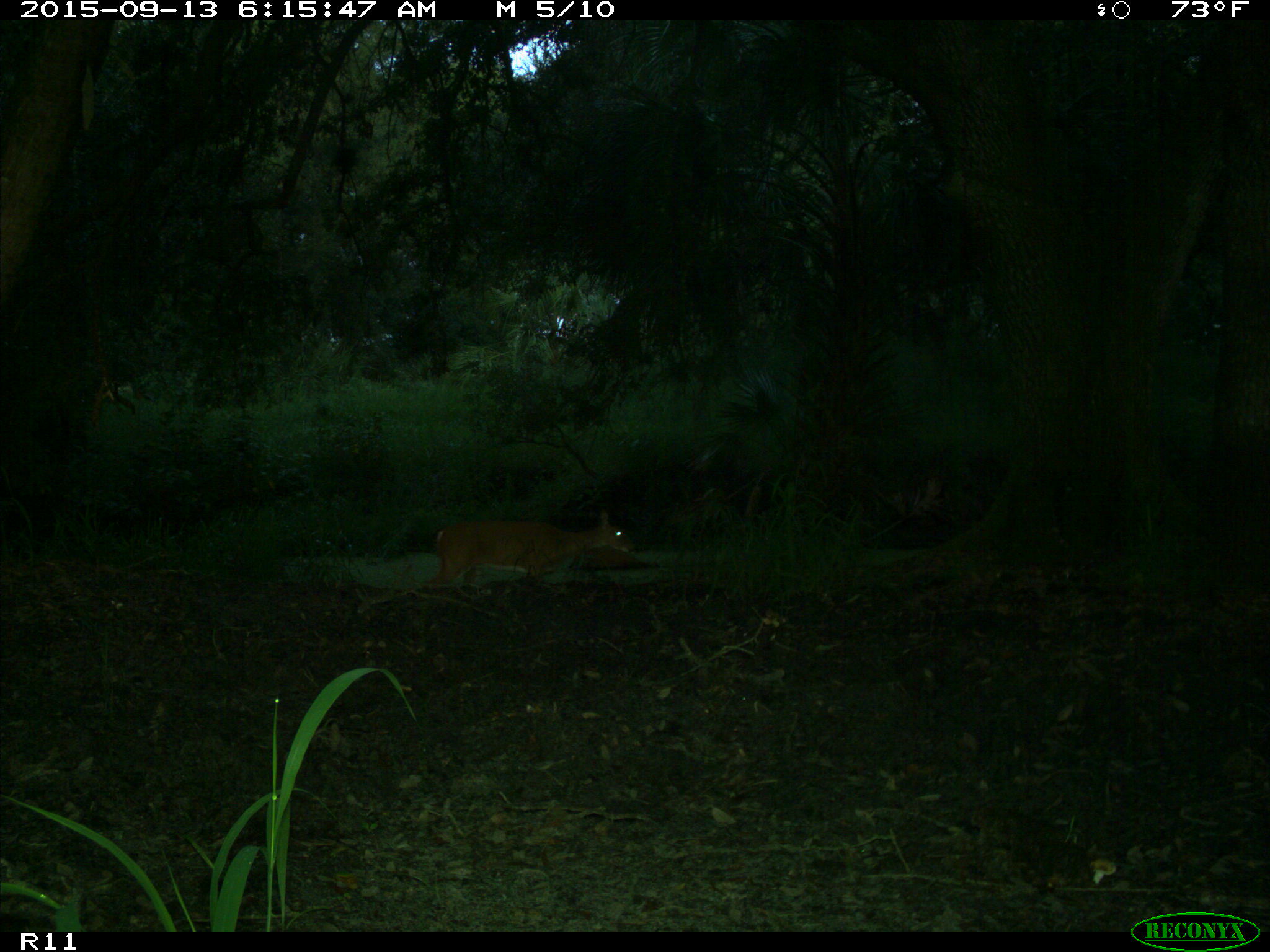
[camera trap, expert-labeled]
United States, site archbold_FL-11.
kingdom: Animalia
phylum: Chordata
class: Mammalia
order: Artiodactyla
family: Cervidae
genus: Odocoileus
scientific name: Odocoileus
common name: deer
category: unidentified deer